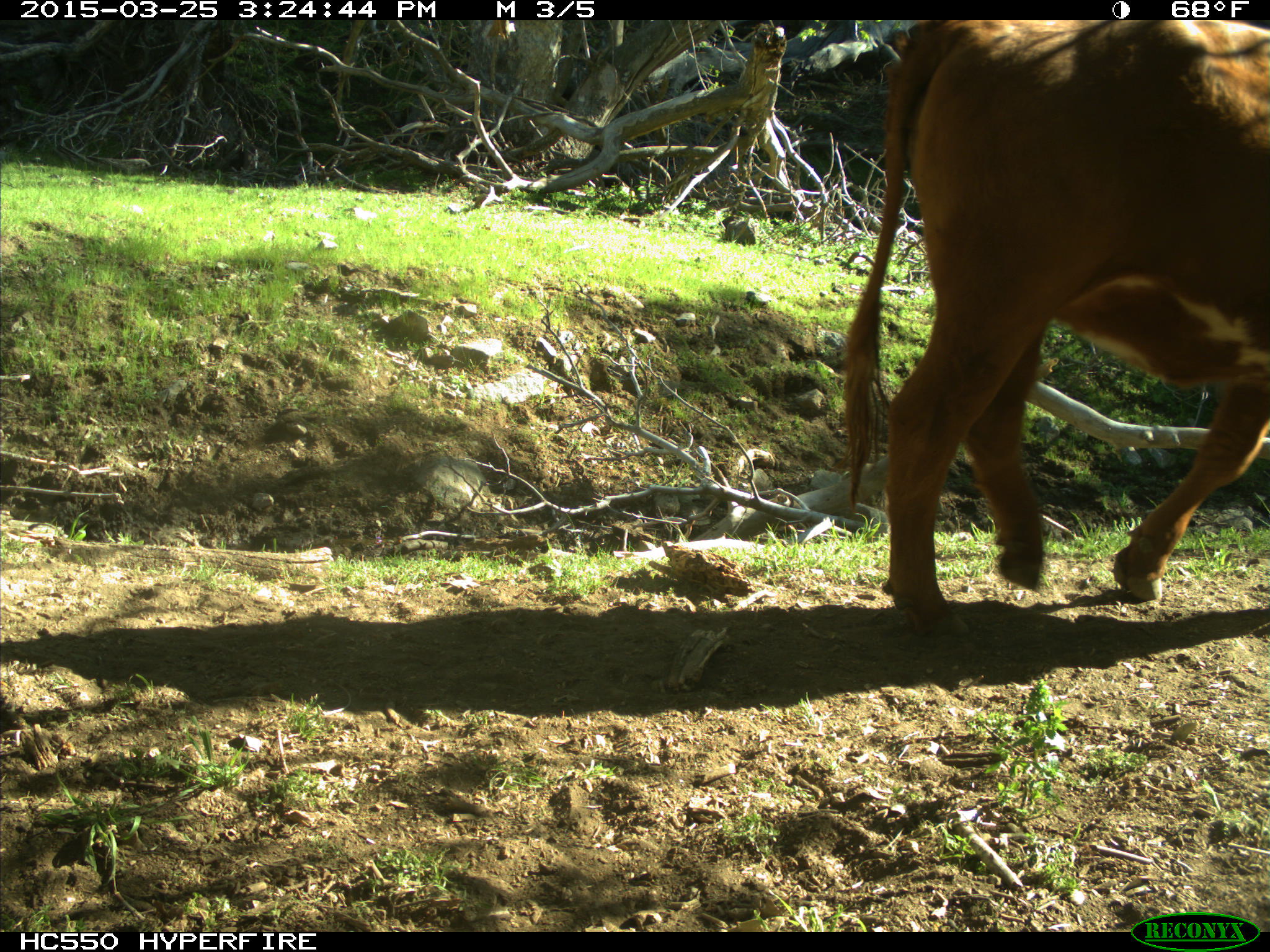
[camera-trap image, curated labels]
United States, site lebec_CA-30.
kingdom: Animalia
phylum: Chordata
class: Mammalia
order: Artiodactyla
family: Bovidae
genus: Bos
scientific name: Bos taurus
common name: domestic cow